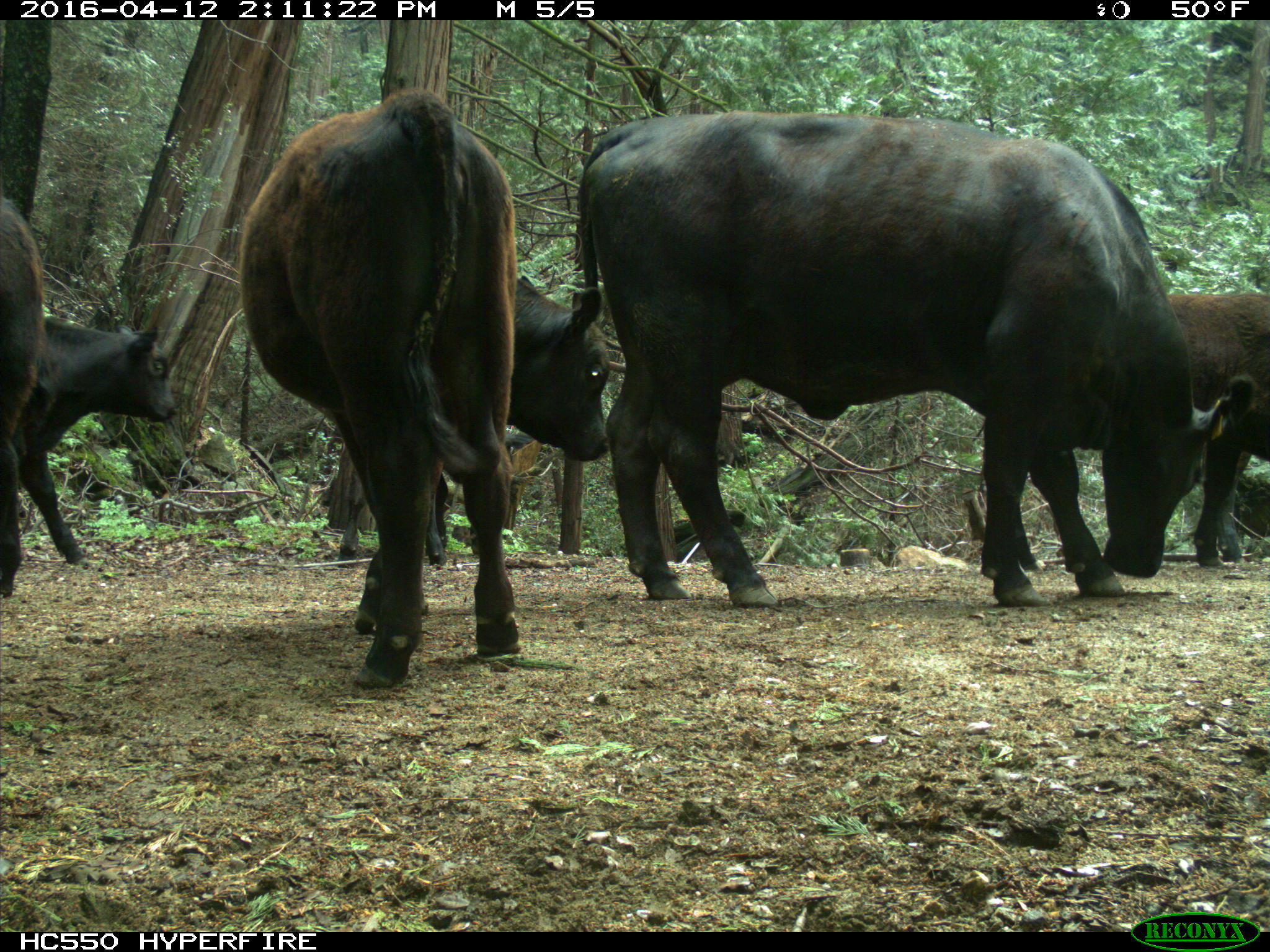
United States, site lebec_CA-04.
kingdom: Animalia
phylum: Chordata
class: Mammalia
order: Artiodactyla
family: Bovidae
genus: Bos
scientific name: Bos taurus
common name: domestic cow